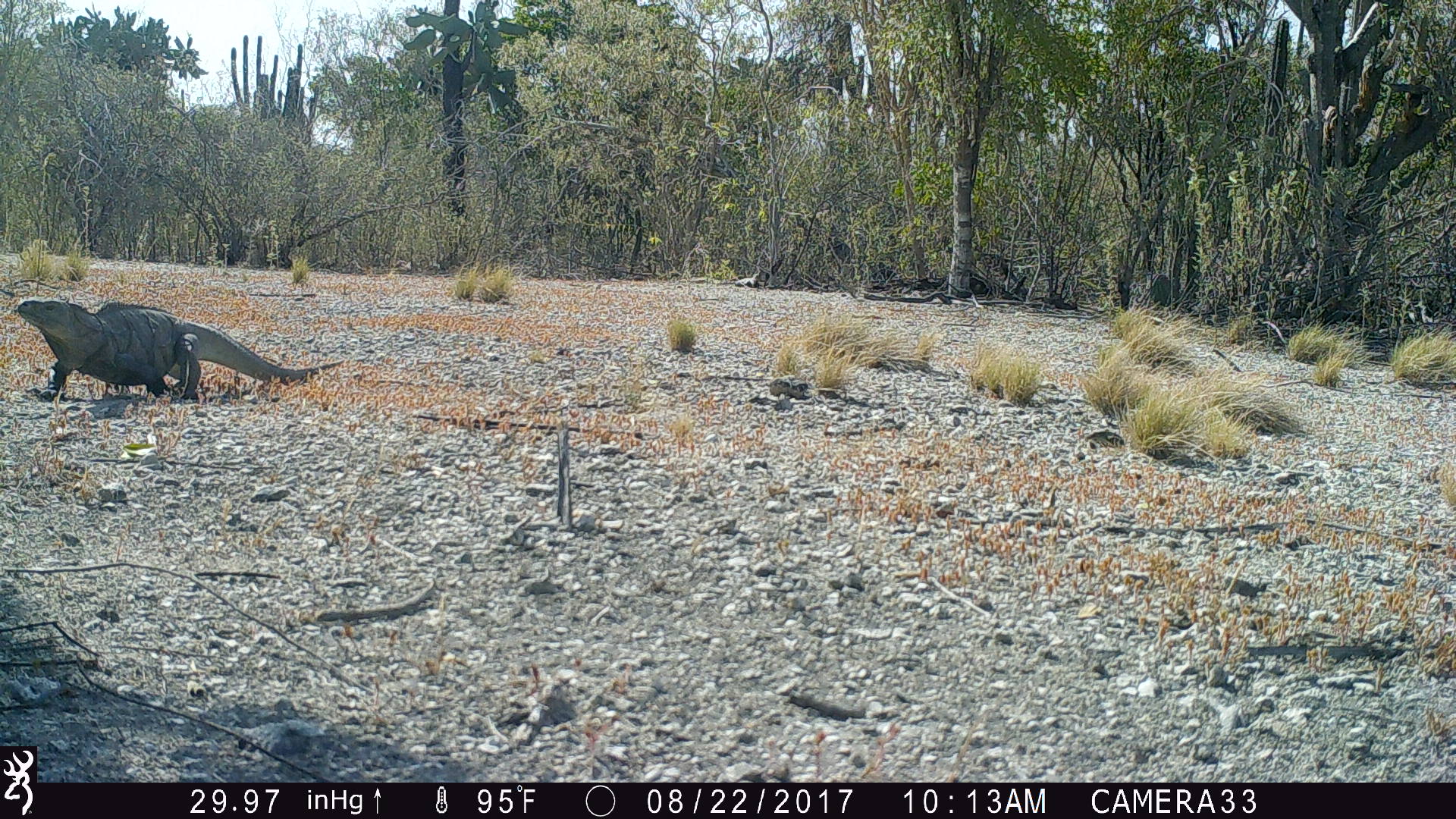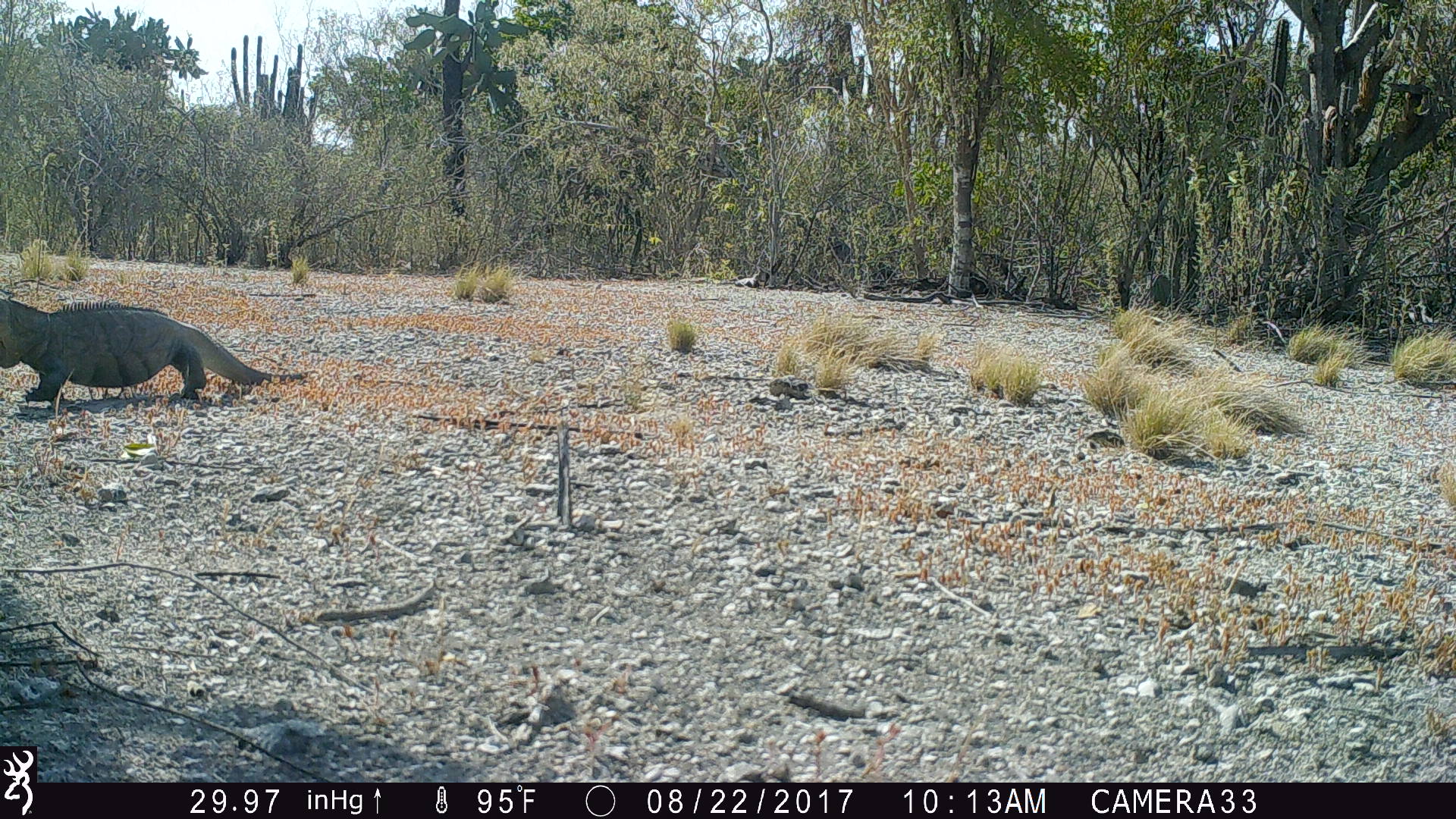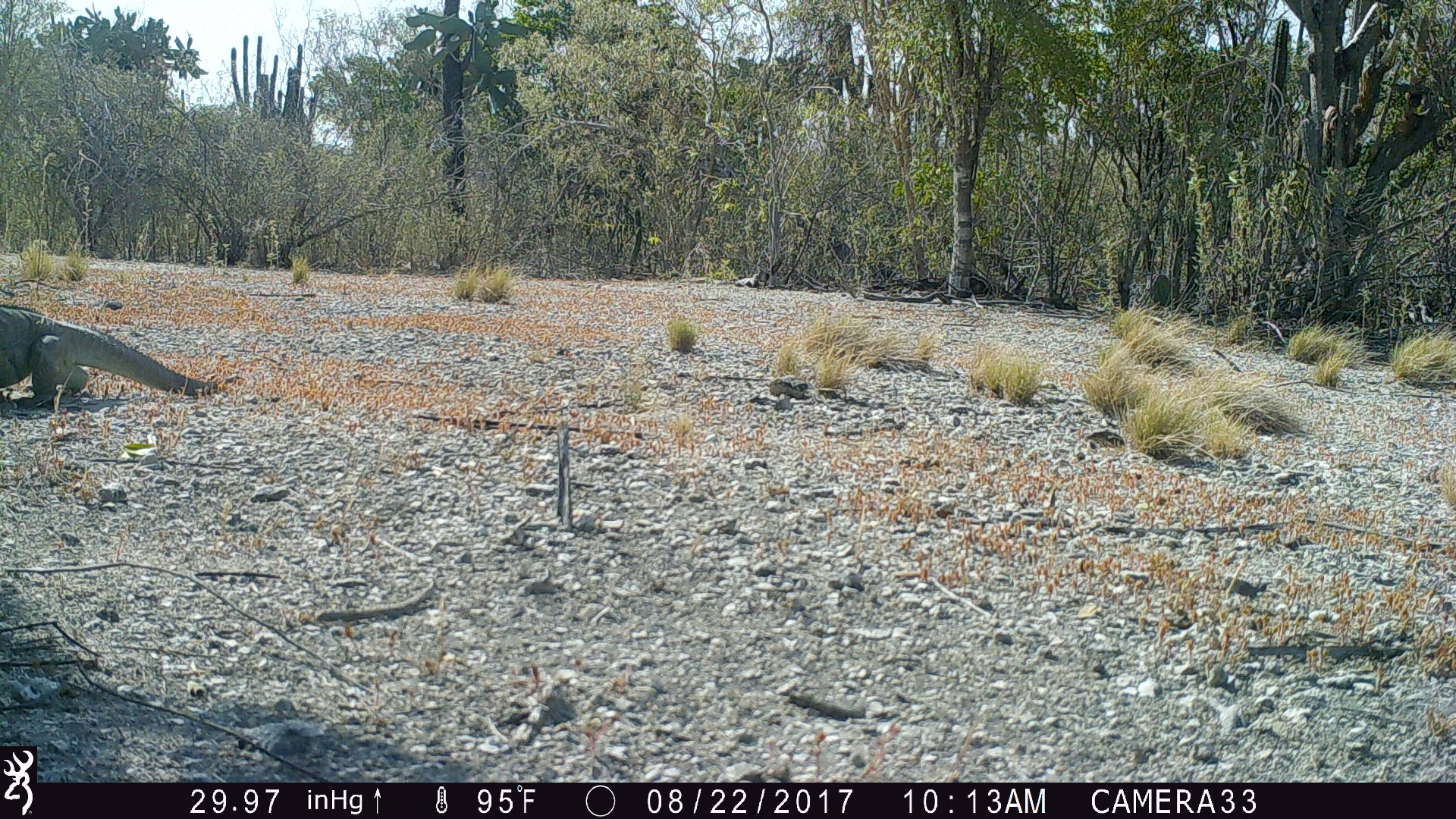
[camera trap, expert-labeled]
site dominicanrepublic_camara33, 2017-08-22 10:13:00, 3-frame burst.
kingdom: Animalia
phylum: Chordata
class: Reptilia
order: Squamata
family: Iguanidae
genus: Iguana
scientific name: Iguana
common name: typical iguanas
Iguana (typical iguanas).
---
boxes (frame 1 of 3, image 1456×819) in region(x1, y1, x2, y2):
iguana: region(2, 291, 314, 419)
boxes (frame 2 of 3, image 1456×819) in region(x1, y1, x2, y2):
iguana: region(0, 281, 278, 422)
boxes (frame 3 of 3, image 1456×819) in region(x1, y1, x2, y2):
iguana: region(0, 291, 214, 406)